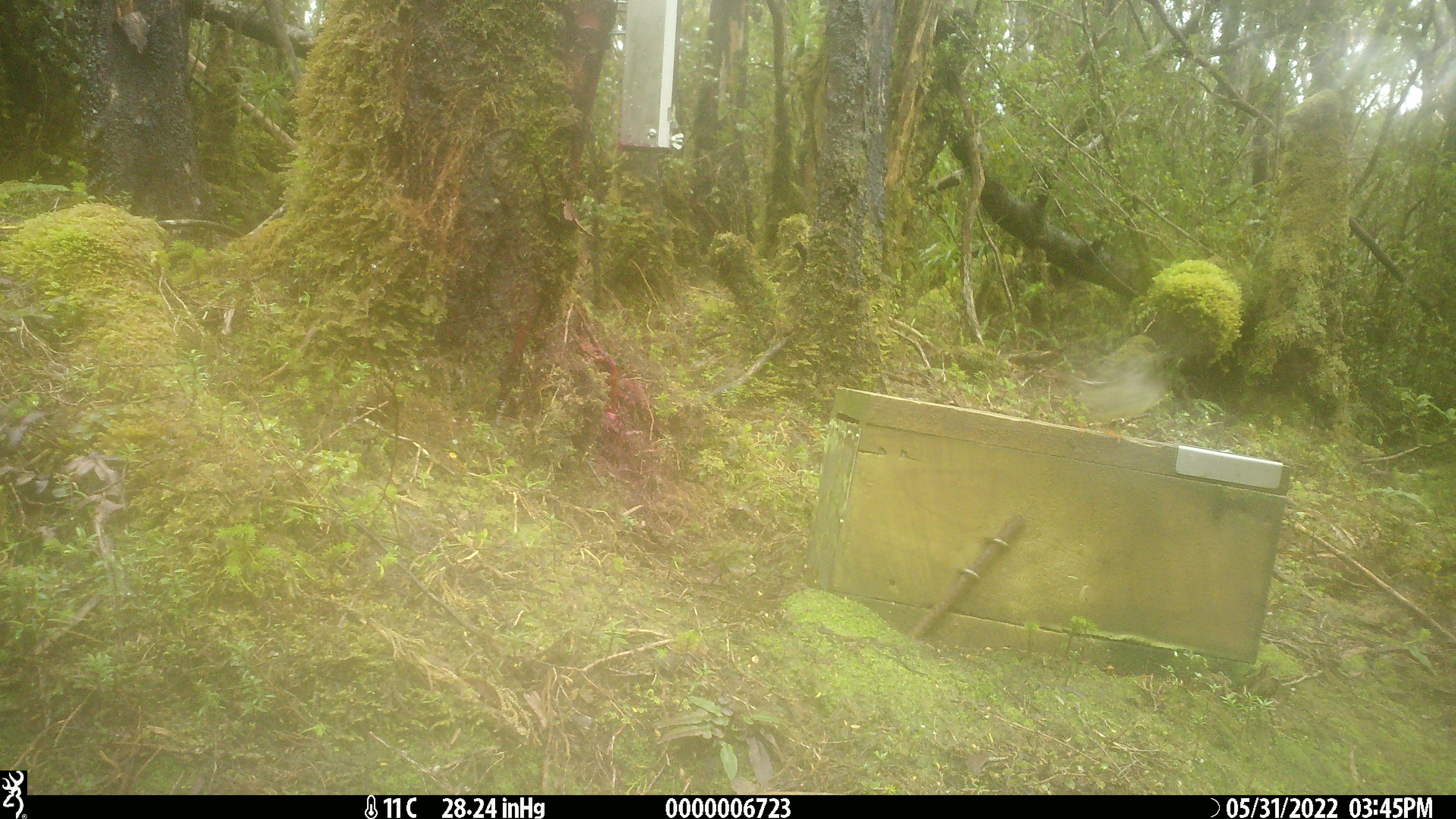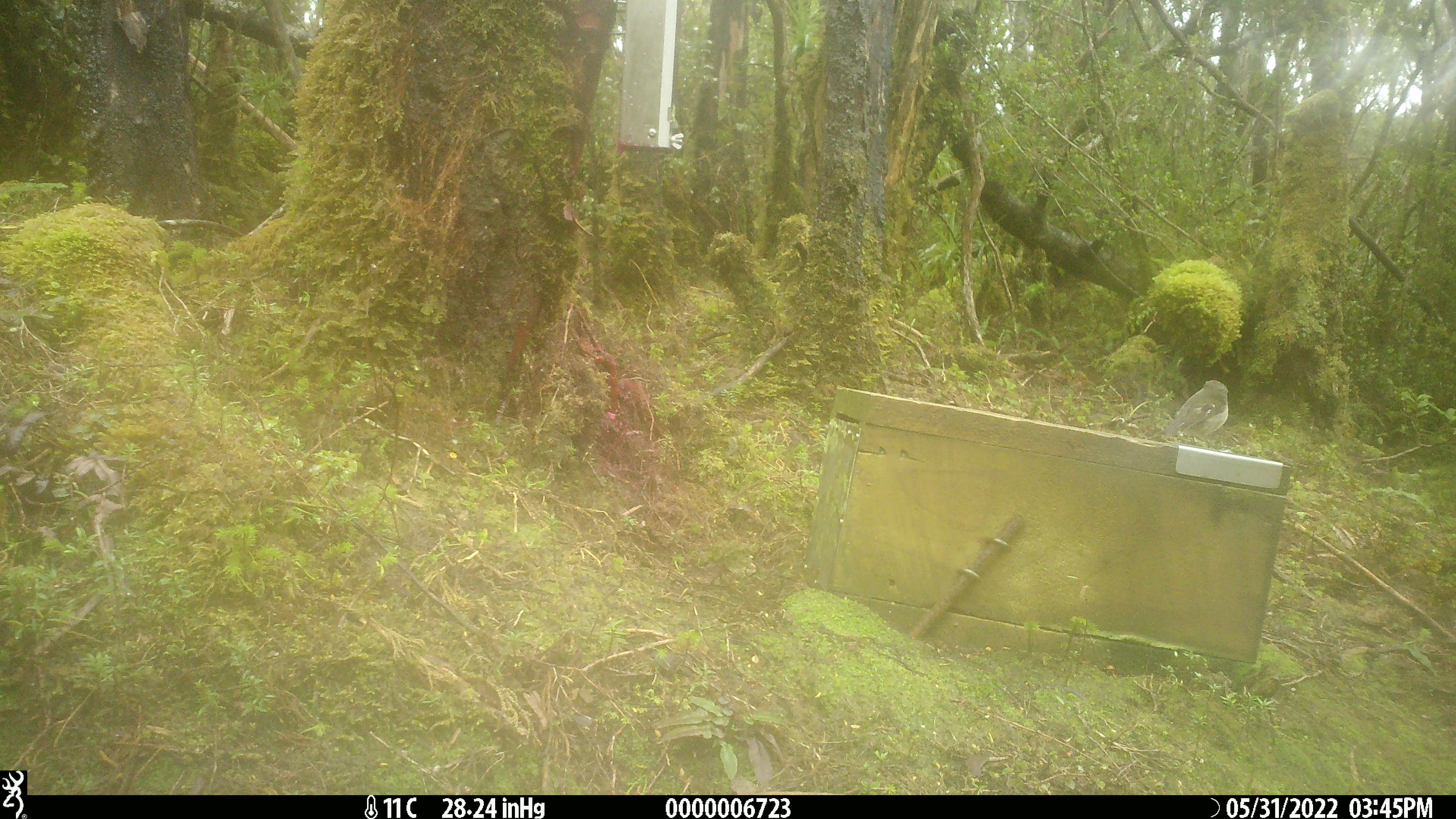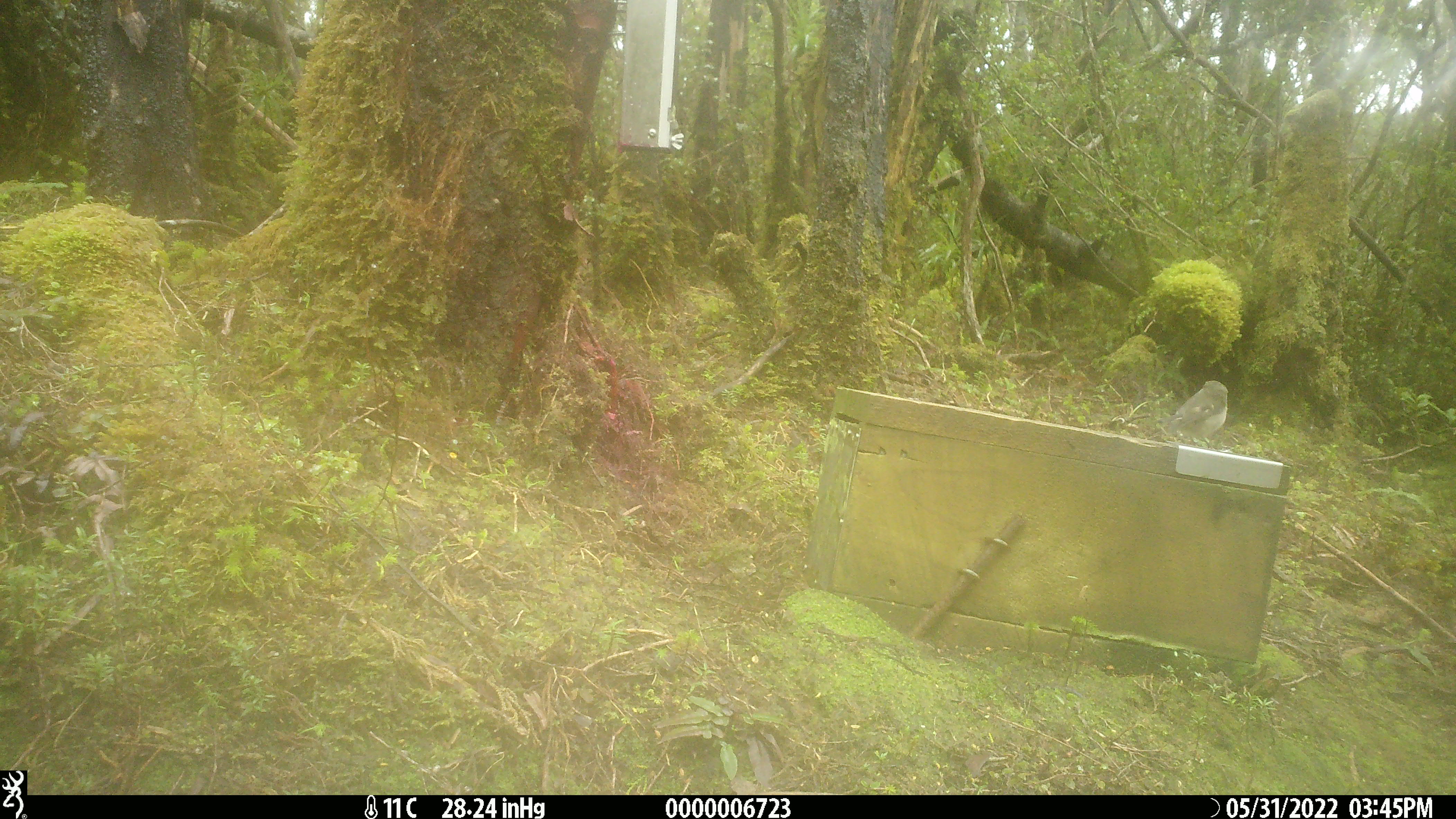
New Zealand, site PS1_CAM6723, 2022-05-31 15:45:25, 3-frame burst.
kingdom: Animalia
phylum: Chordata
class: Aves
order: Passeriformes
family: Petroicidae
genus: Petroica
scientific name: Petroica macrocephala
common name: tomtit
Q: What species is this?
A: Tomtit (Petroica macrocephala).